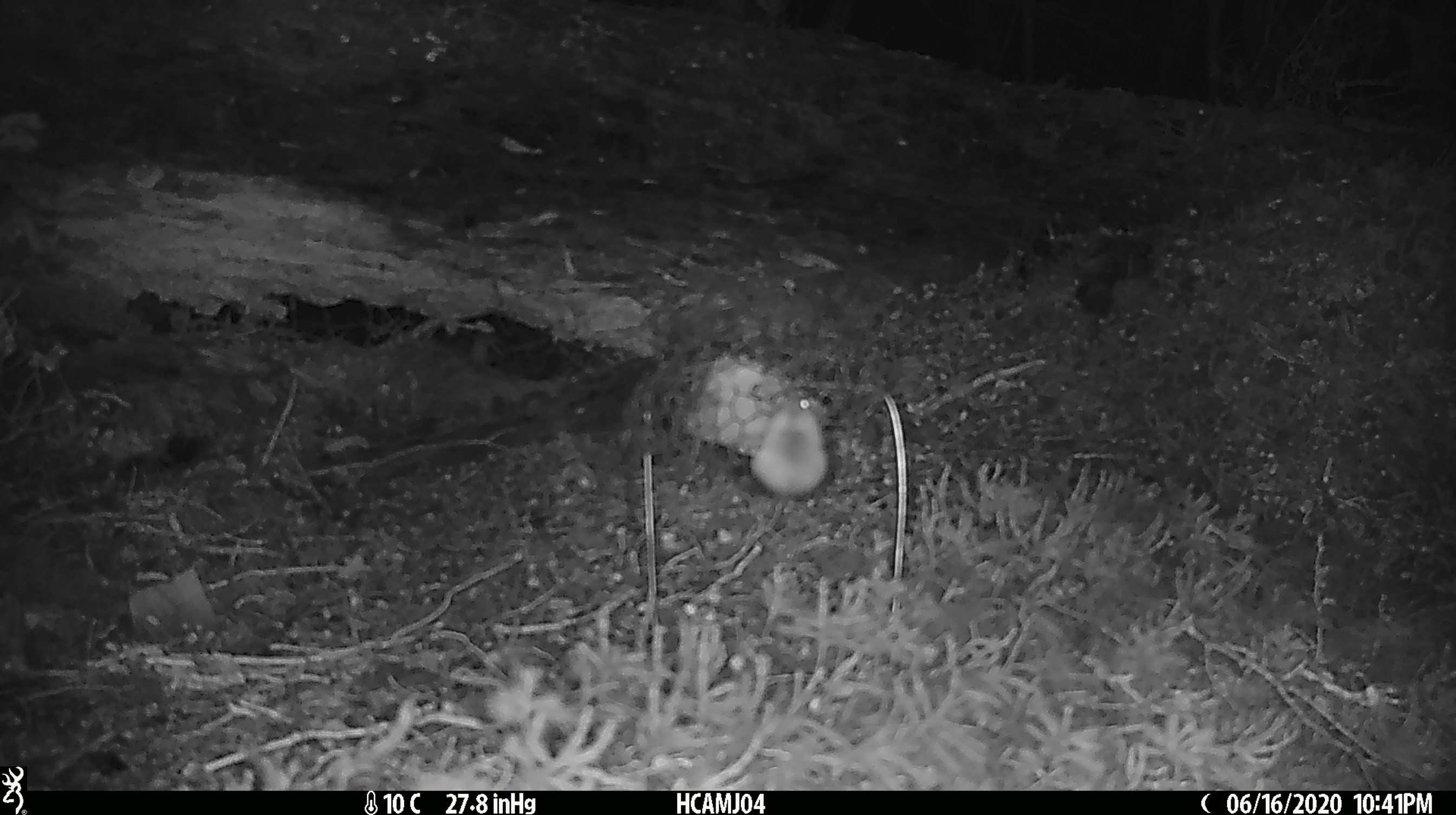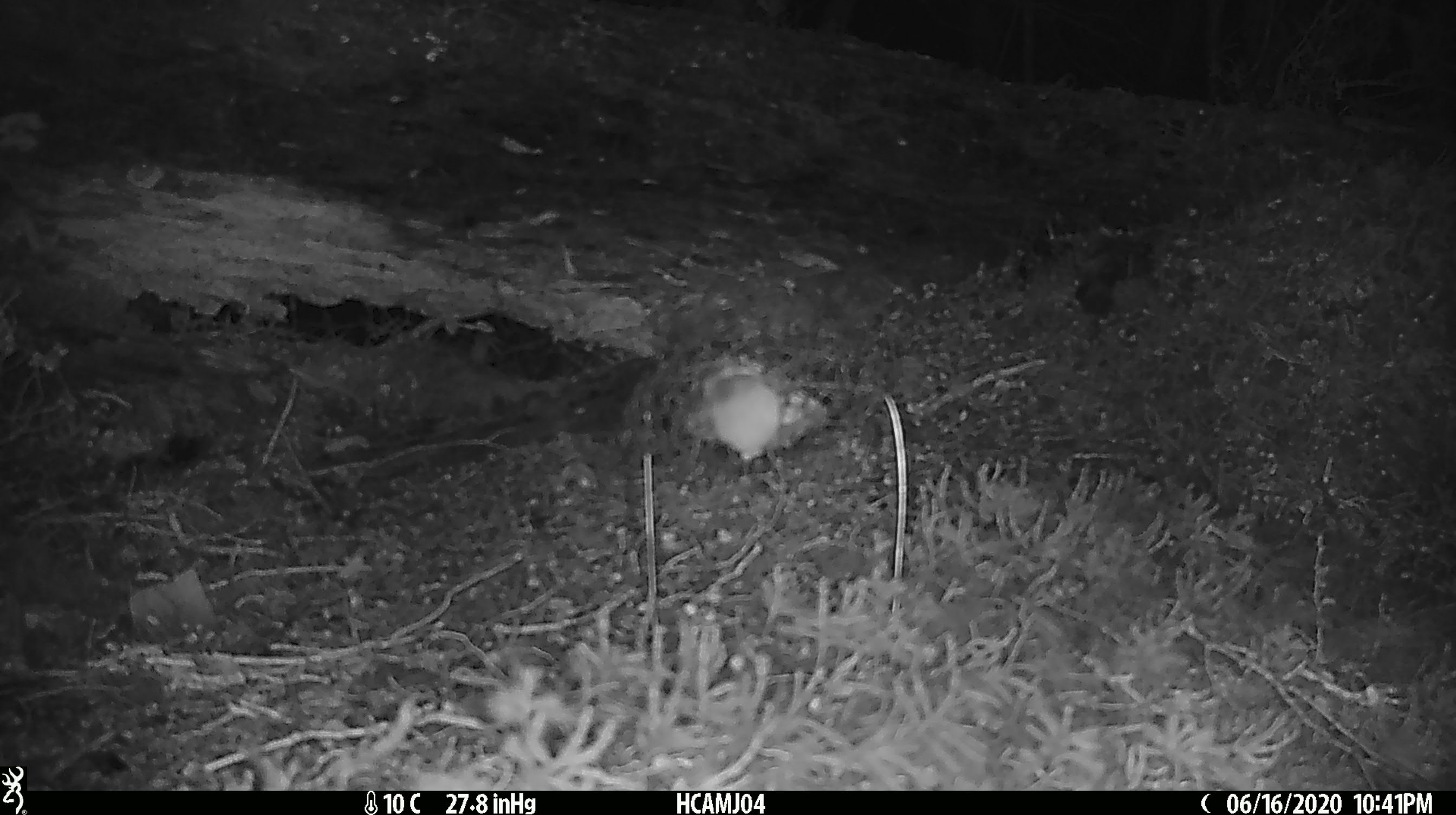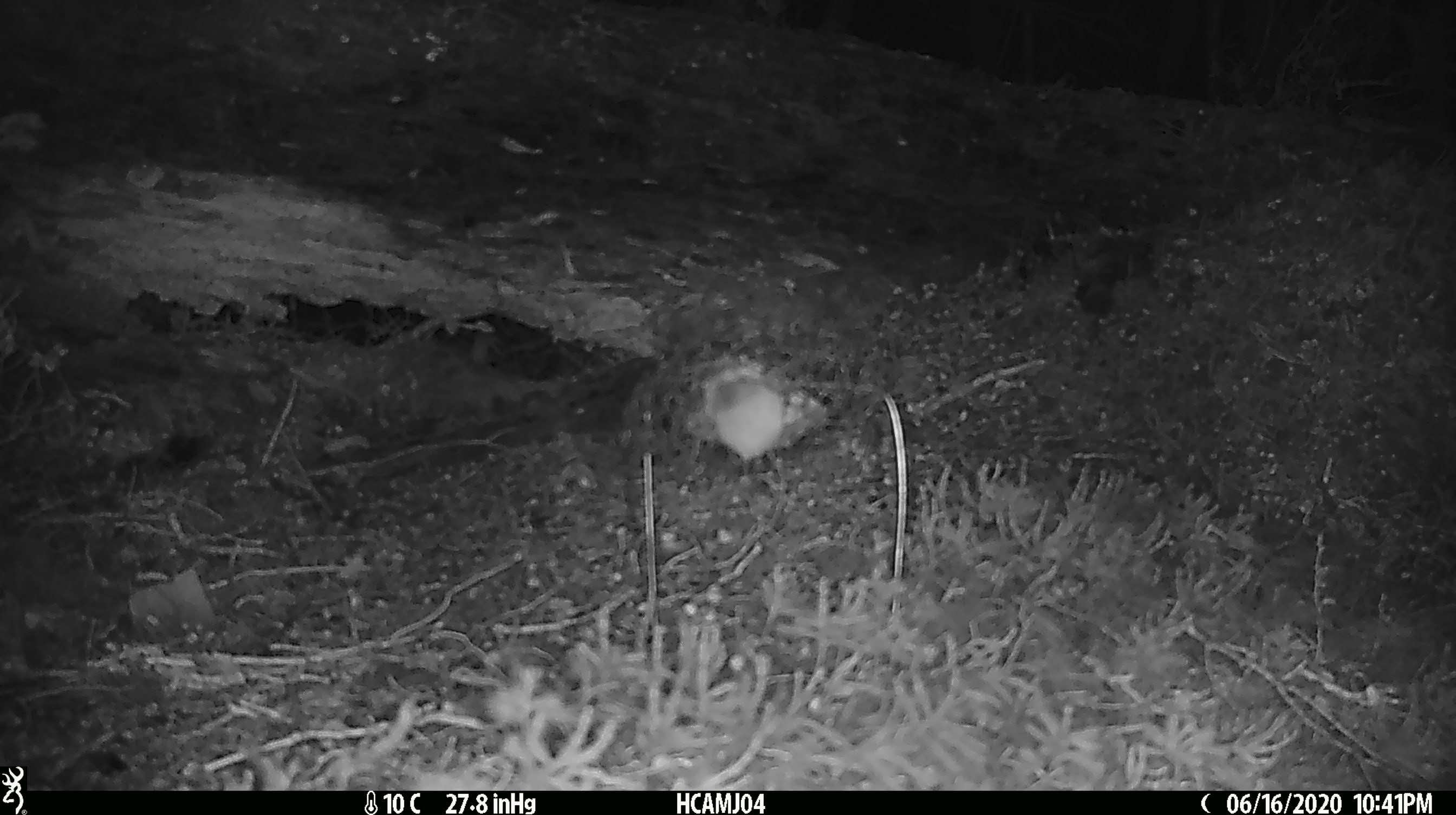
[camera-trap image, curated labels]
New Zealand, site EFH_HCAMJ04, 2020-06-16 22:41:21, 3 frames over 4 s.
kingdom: Animalia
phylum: Chordata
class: Mammalia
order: Rodentia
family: Muridae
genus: Mus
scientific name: Mus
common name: mouse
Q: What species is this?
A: Mouse (Mus).